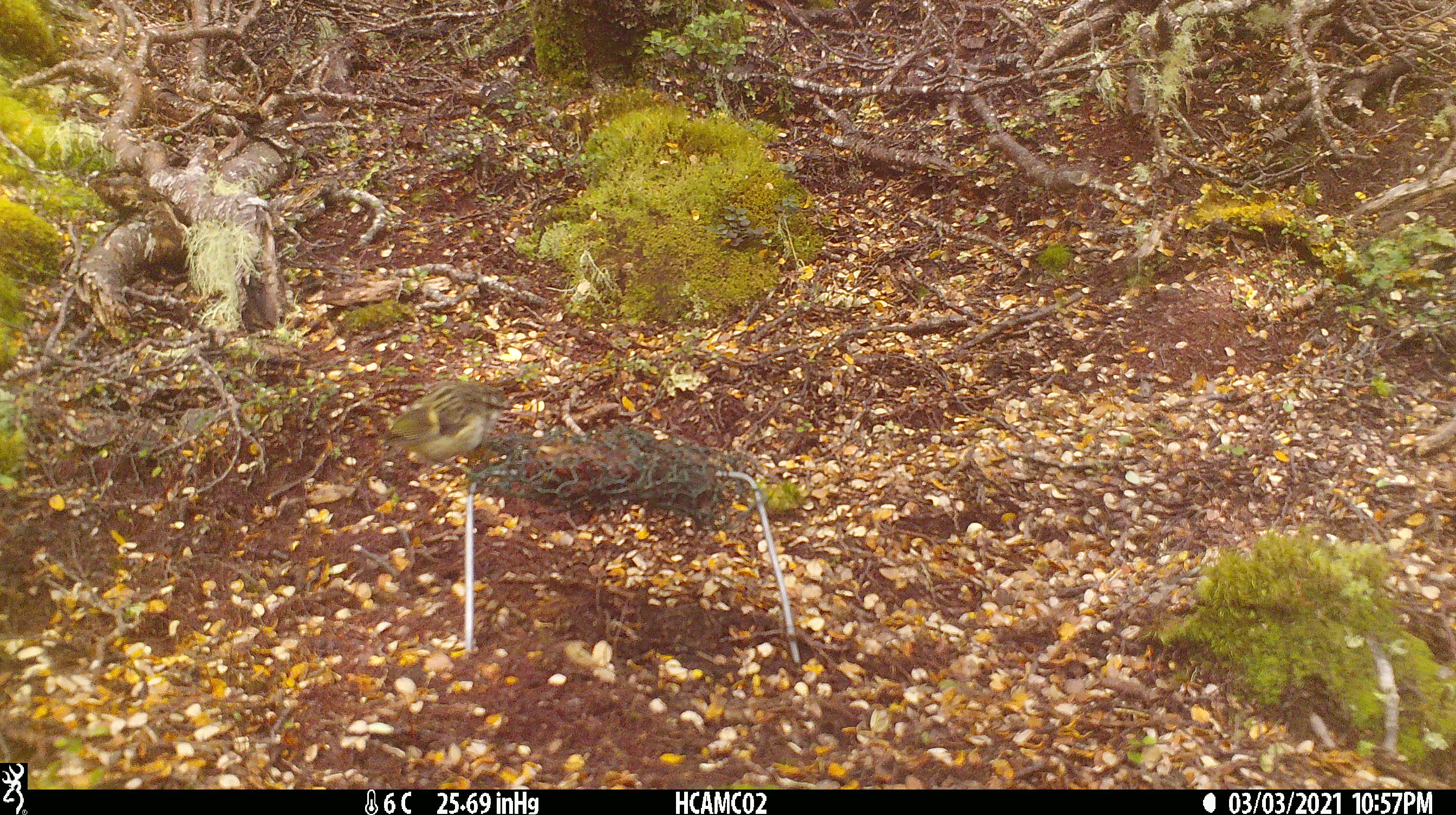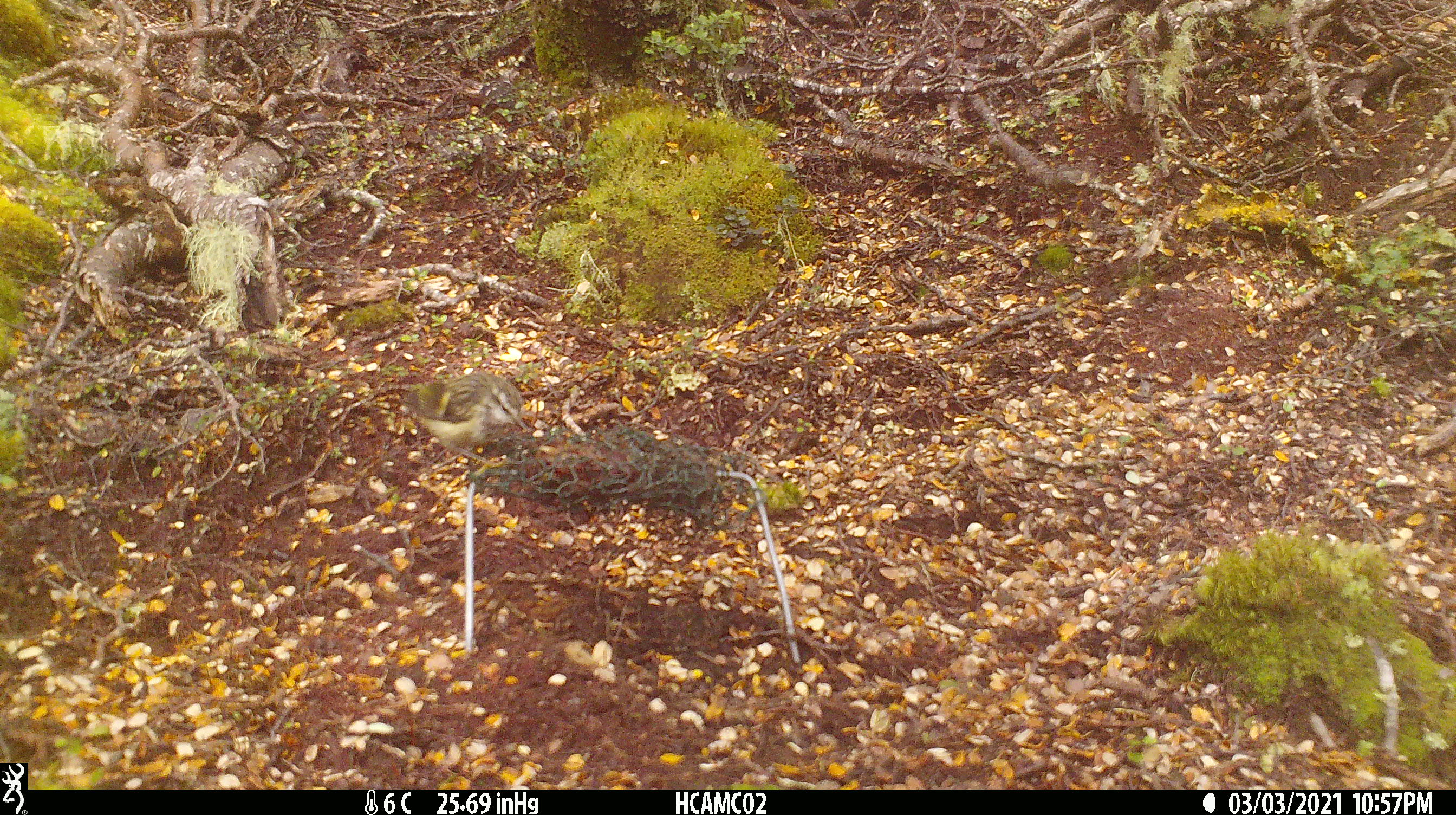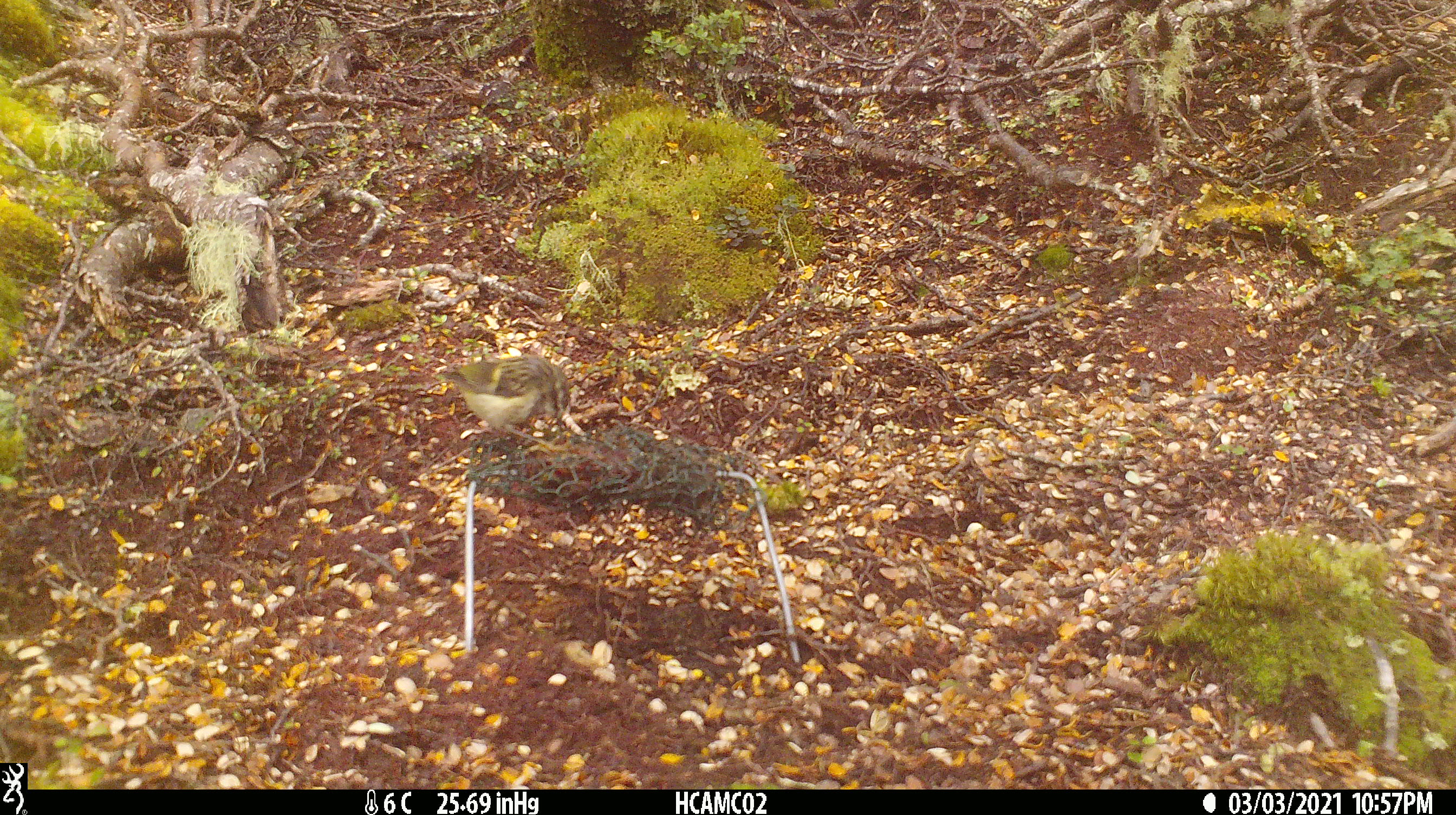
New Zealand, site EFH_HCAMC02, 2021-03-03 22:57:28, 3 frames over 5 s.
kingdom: Animalia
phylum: Chordata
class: Aves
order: Passeriformes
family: Acanthisittidae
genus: Acanthisitta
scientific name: Acanthisitta chloris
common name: rifleman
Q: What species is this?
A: Rifleman (Acanthisitta chloris).